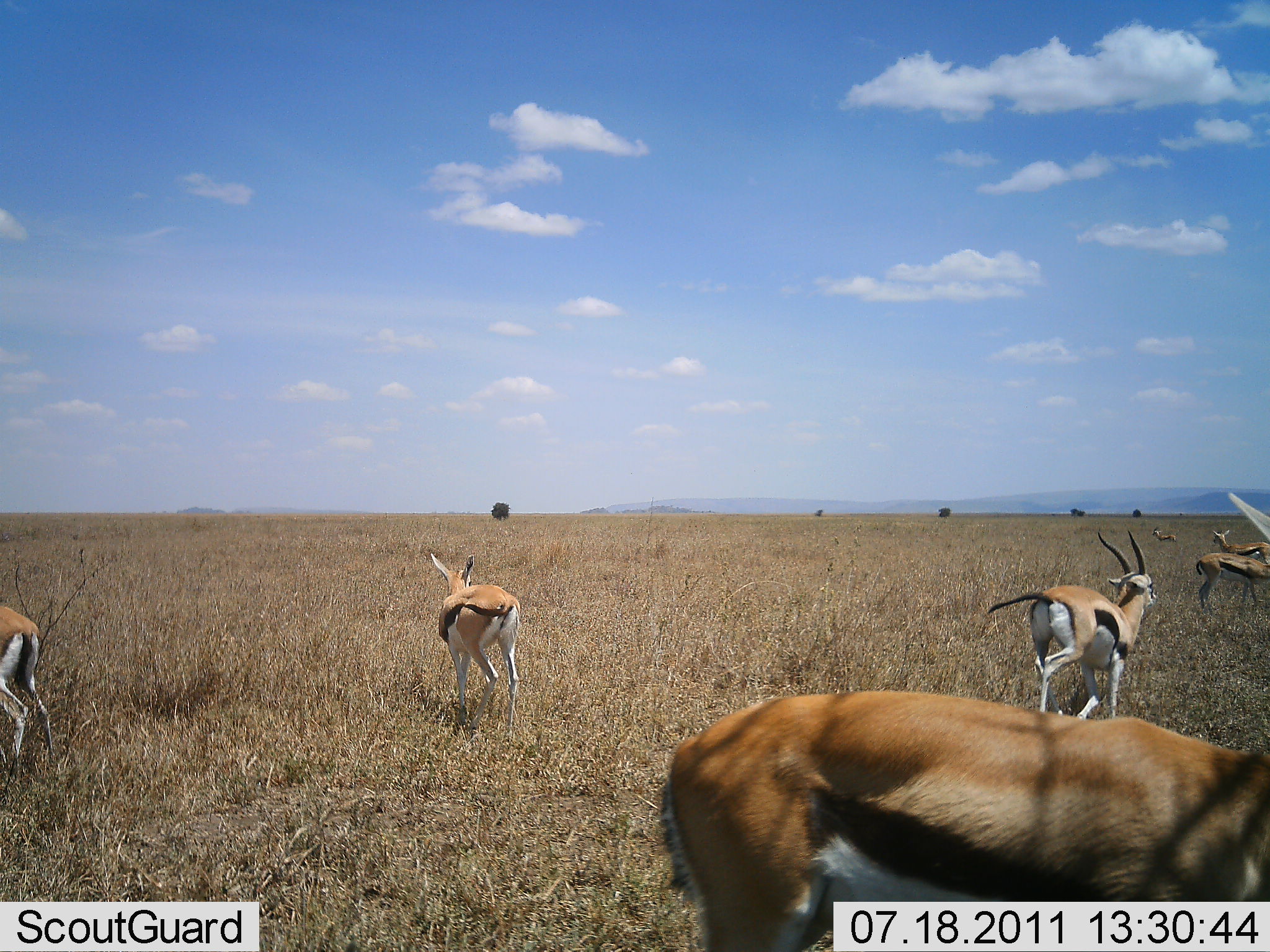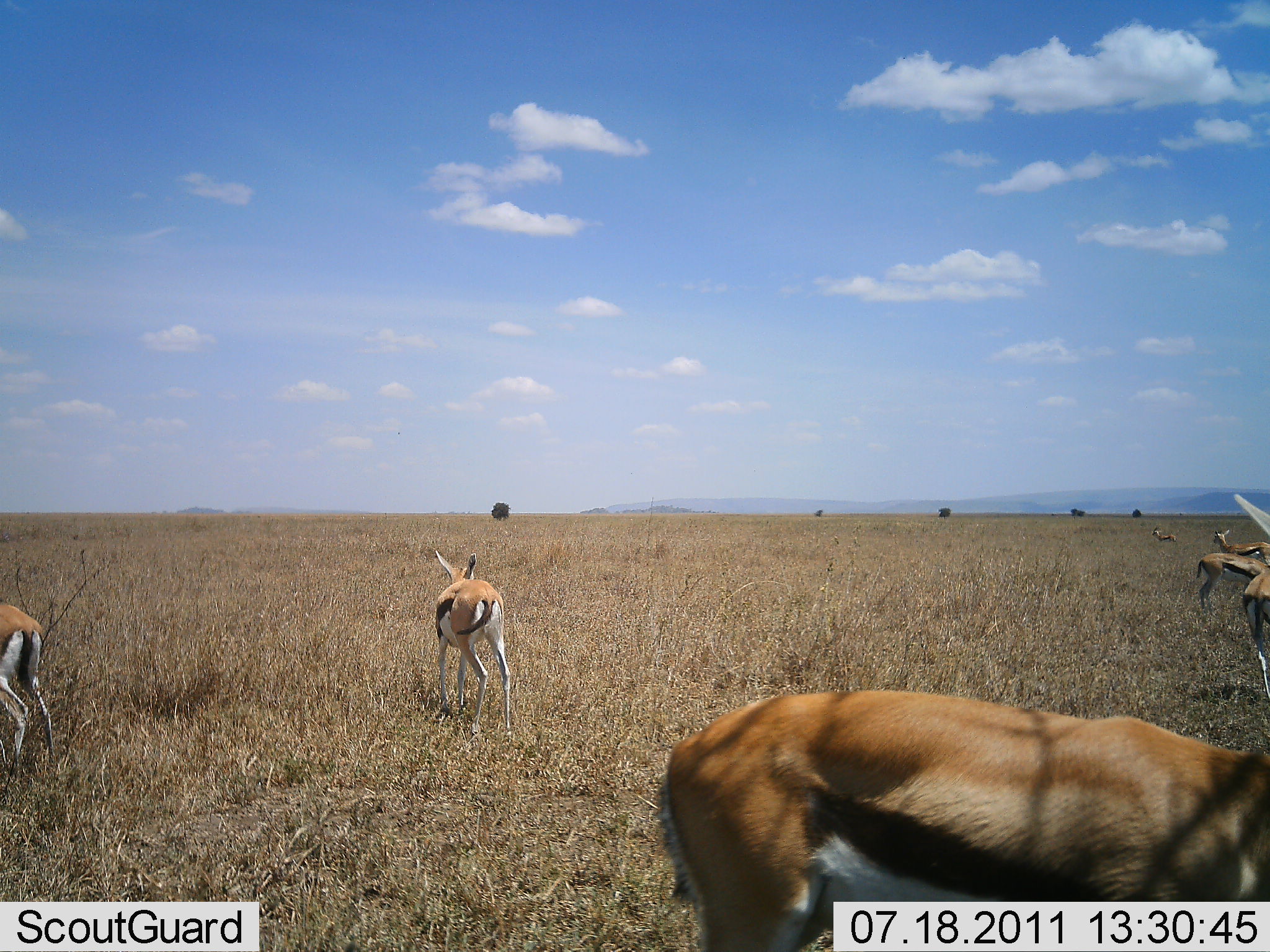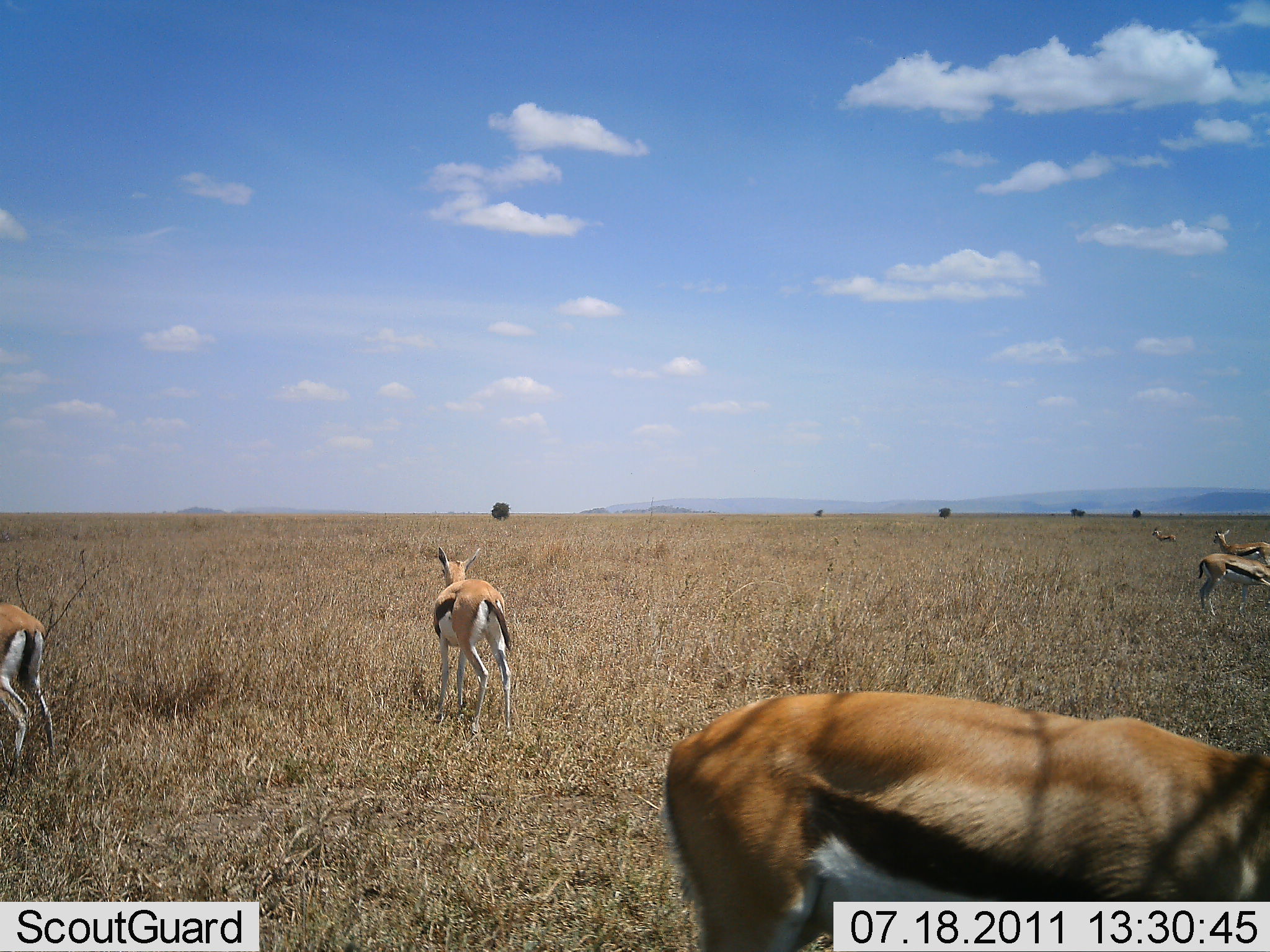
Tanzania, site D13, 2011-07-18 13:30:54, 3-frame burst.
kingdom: Animalia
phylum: Chordata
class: Mammalia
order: Artiodactyla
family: Bovidae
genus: Eudorcas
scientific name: Eudorcas thomsonii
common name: thomson's gazelle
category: gazellethomsons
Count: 7.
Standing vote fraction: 77%.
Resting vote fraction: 0%.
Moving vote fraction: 77%.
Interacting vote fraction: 0%.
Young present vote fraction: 0%.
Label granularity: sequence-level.